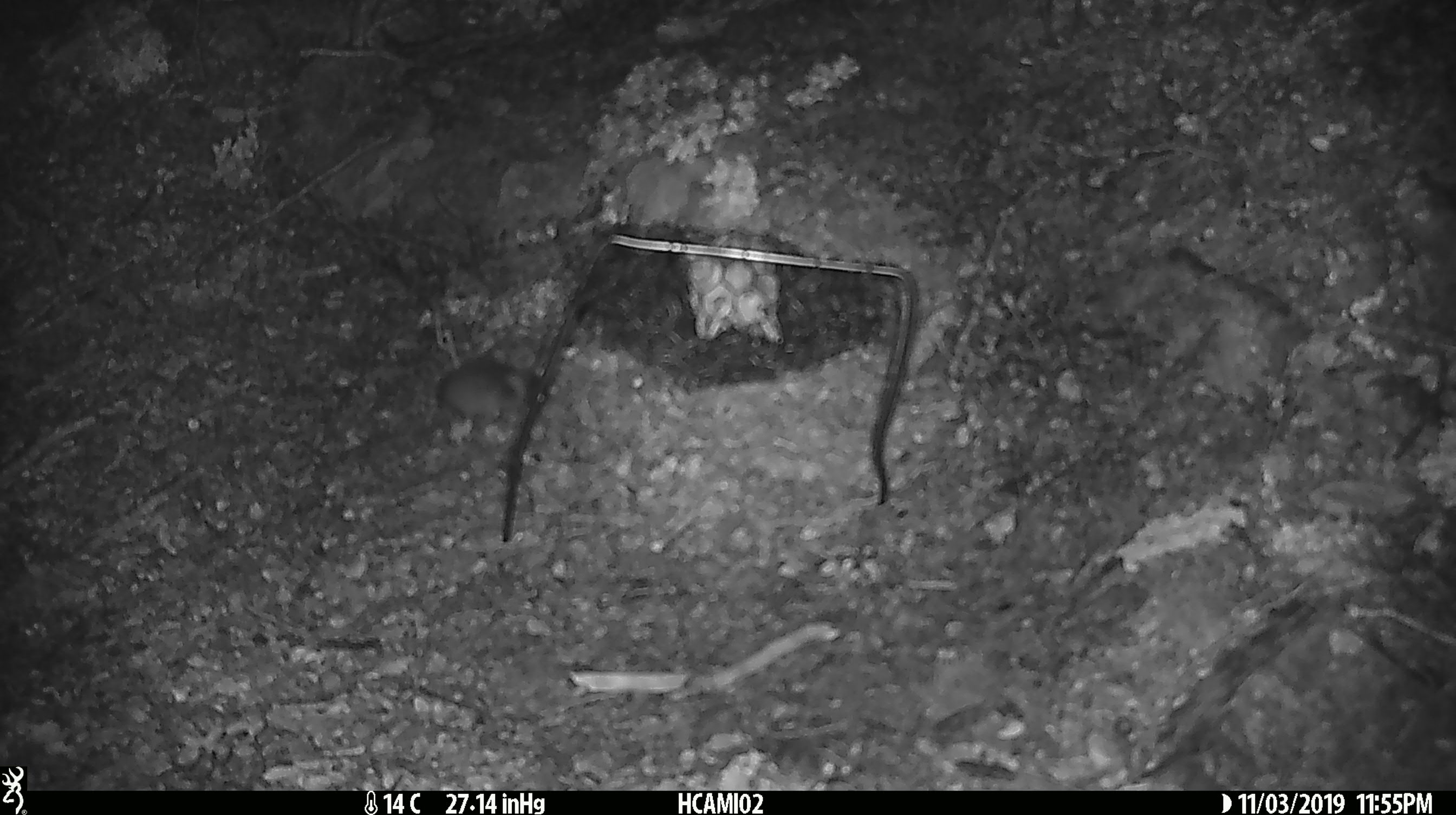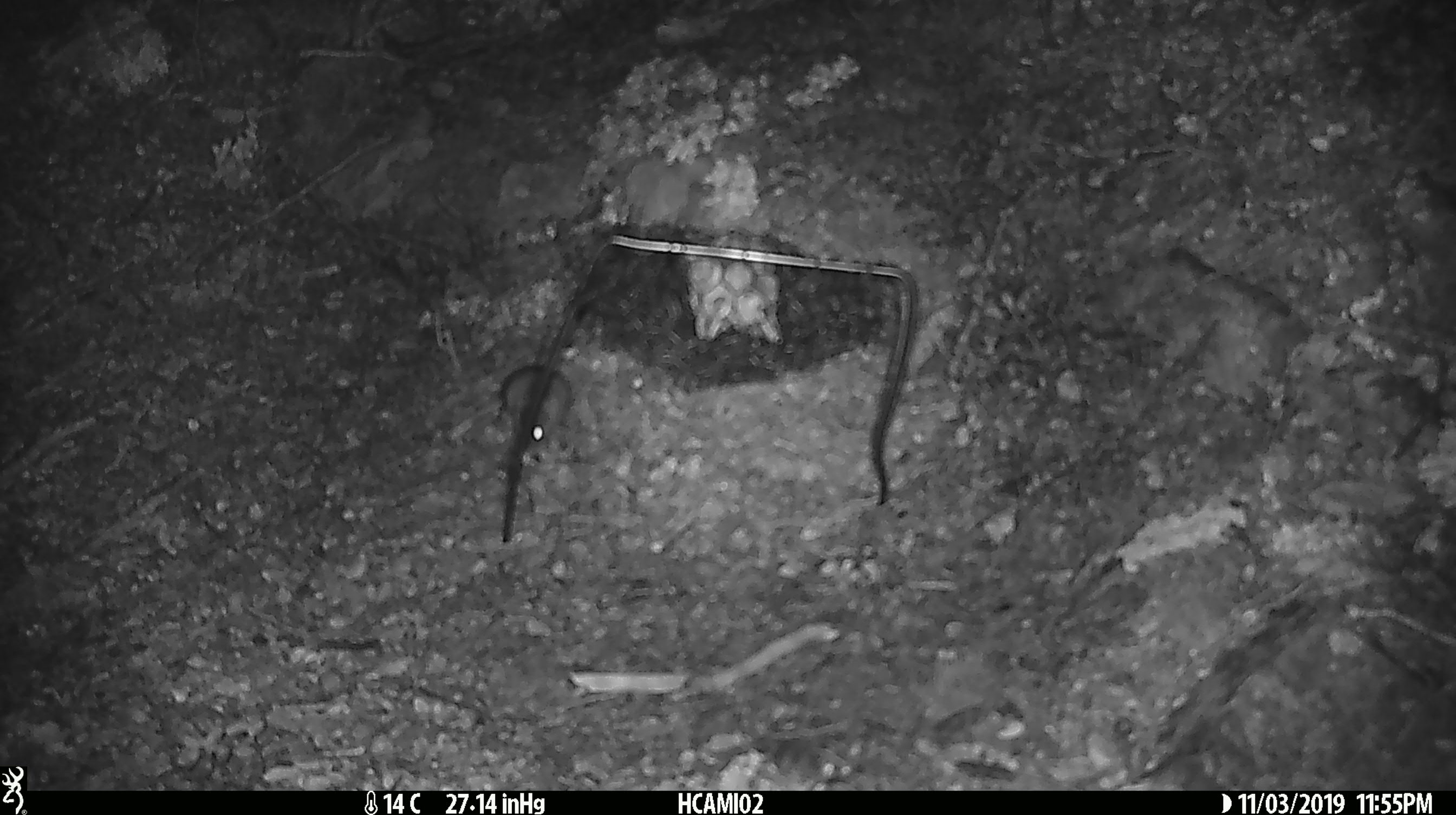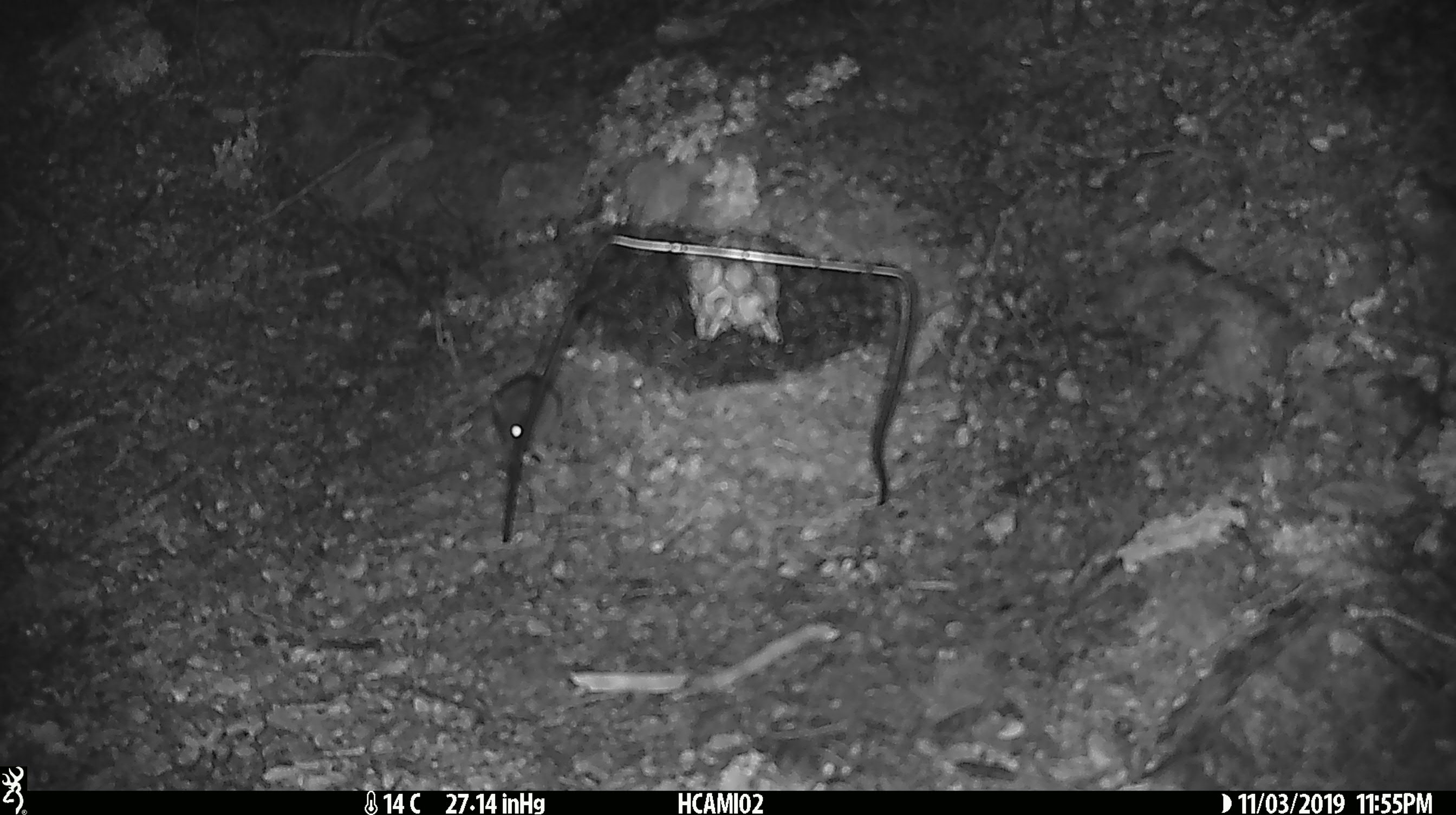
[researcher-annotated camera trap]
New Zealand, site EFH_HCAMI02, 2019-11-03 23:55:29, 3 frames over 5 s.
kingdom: Animalia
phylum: Chordata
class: Mammalia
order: Rodentia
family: Muridae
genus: Mus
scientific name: Mus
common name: mouse